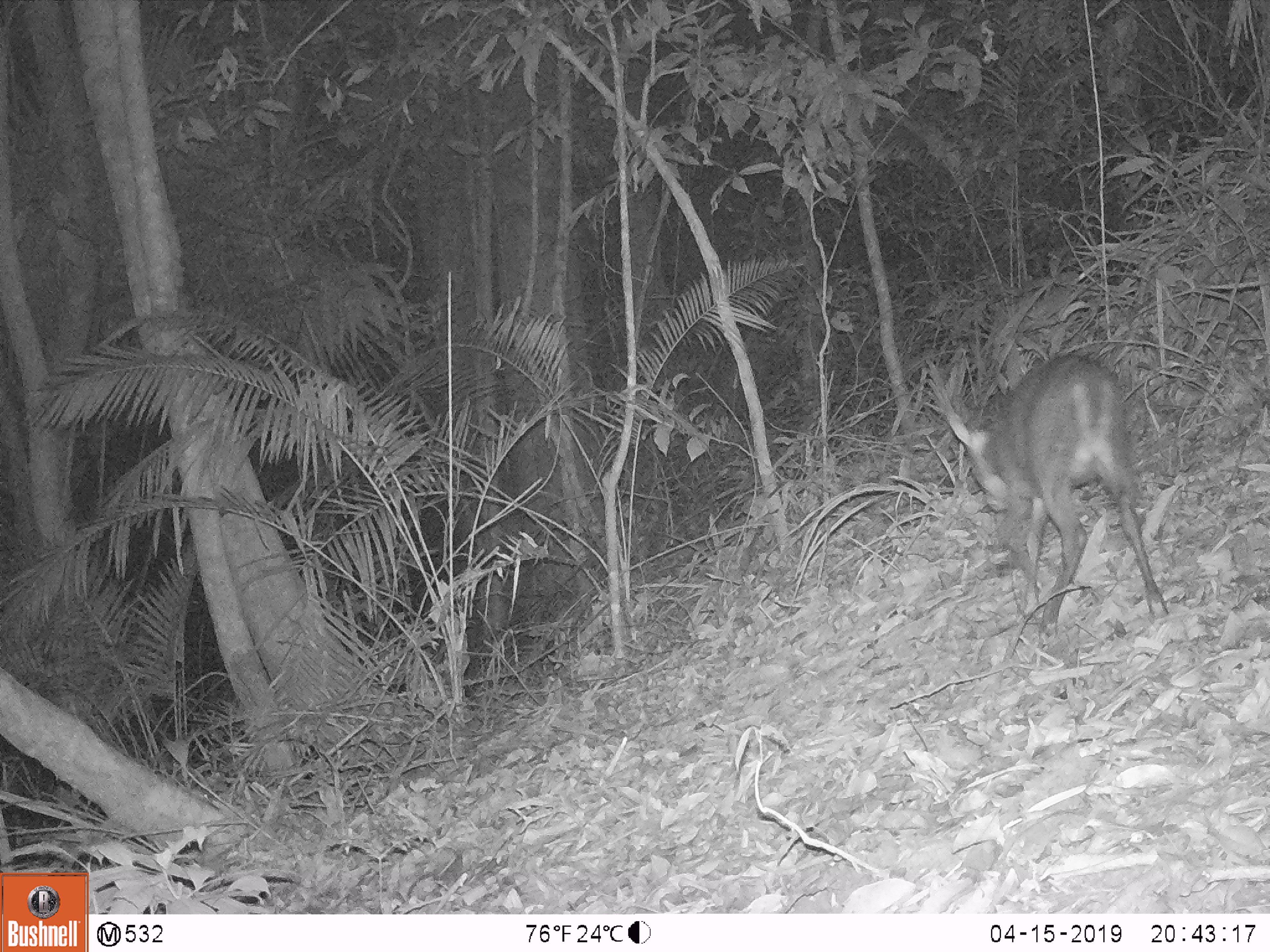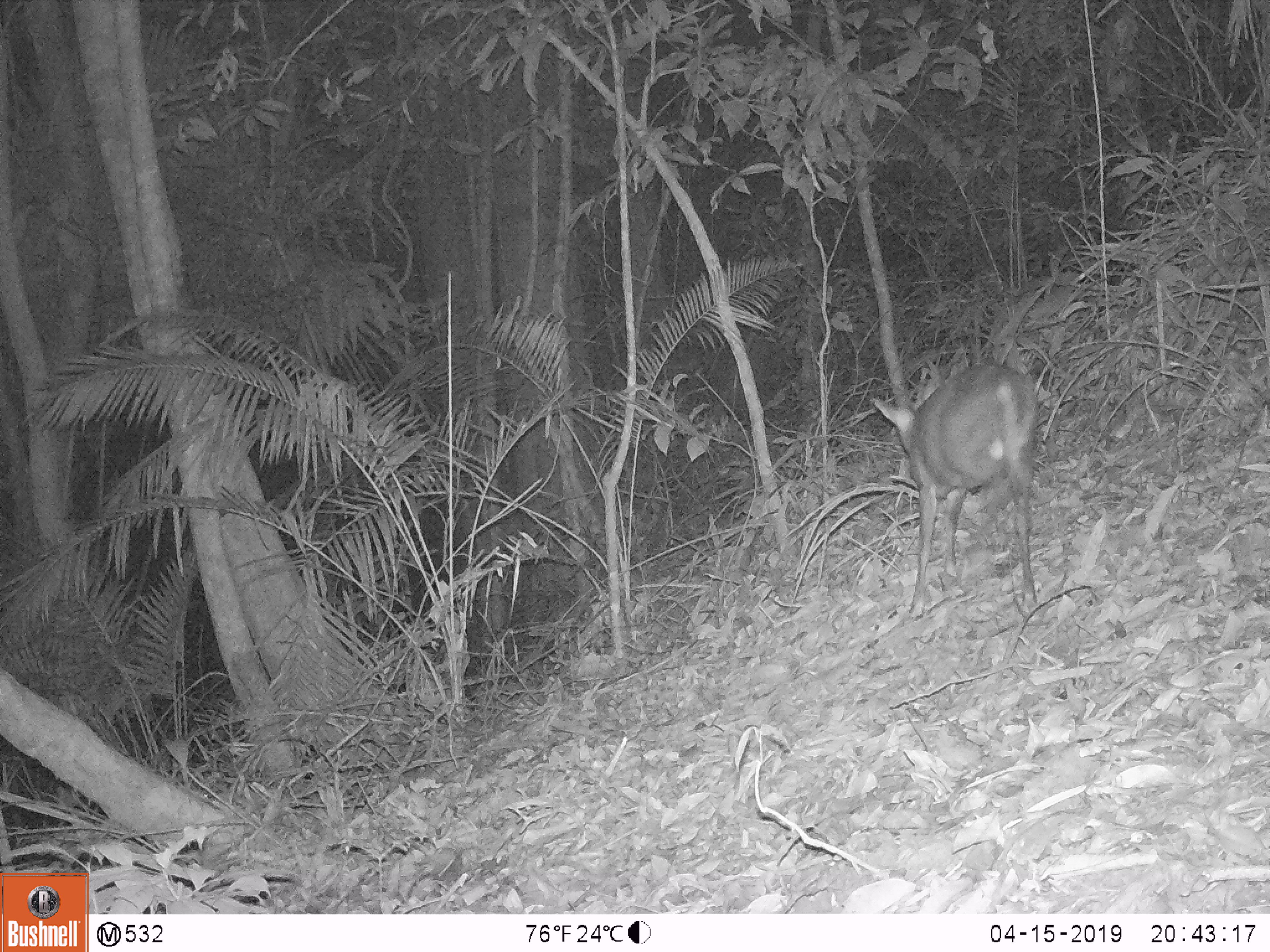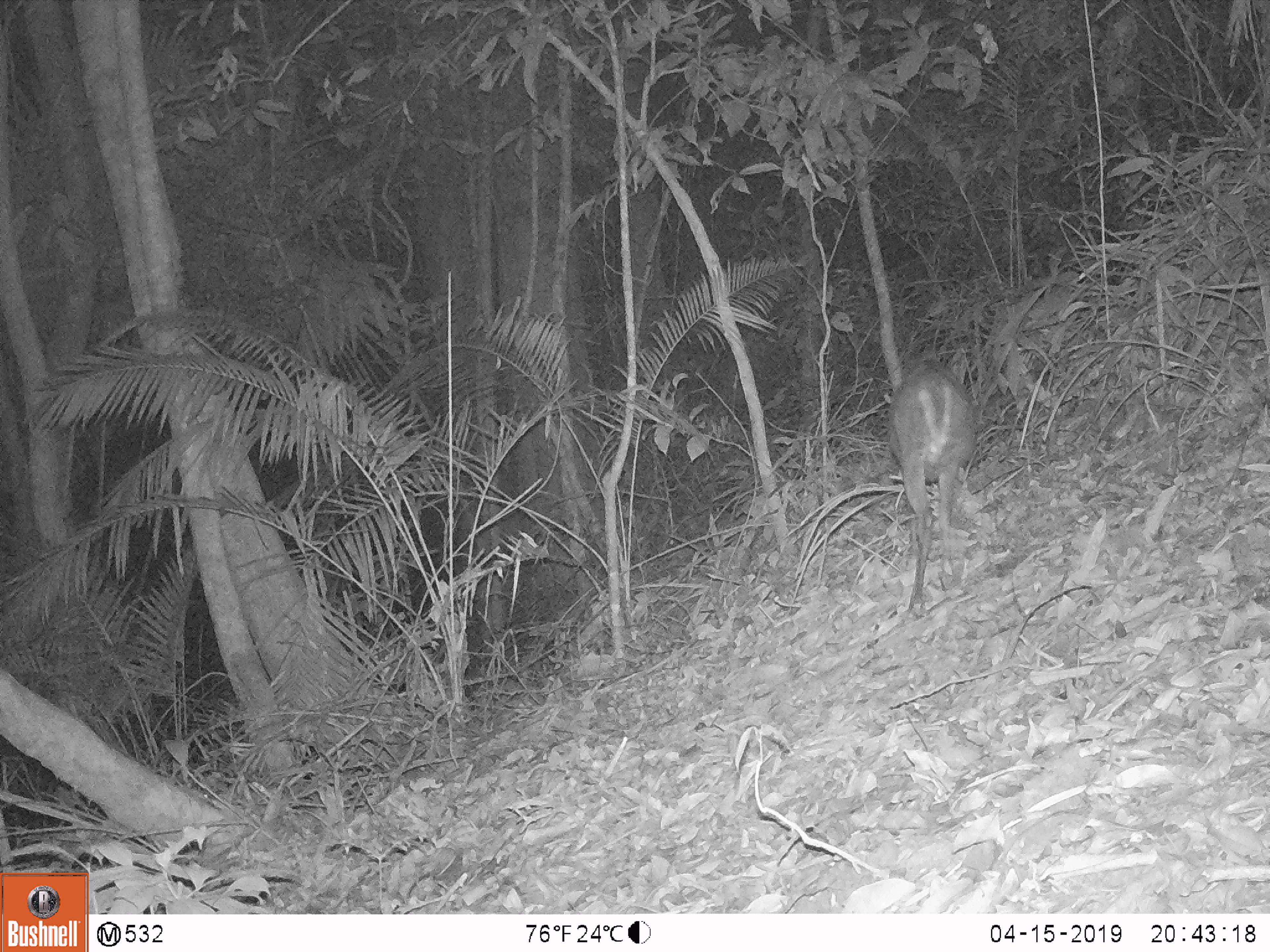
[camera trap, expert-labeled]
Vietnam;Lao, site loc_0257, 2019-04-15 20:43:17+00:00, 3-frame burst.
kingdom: Animalia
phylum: Chordata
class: Mammalia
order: Artiodactyla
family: Cervidae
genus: Muntiacus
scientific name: Muntiacus rooseveltorum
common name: roosevelt's muntjac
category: roosevelts muntjac group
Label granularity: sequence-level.